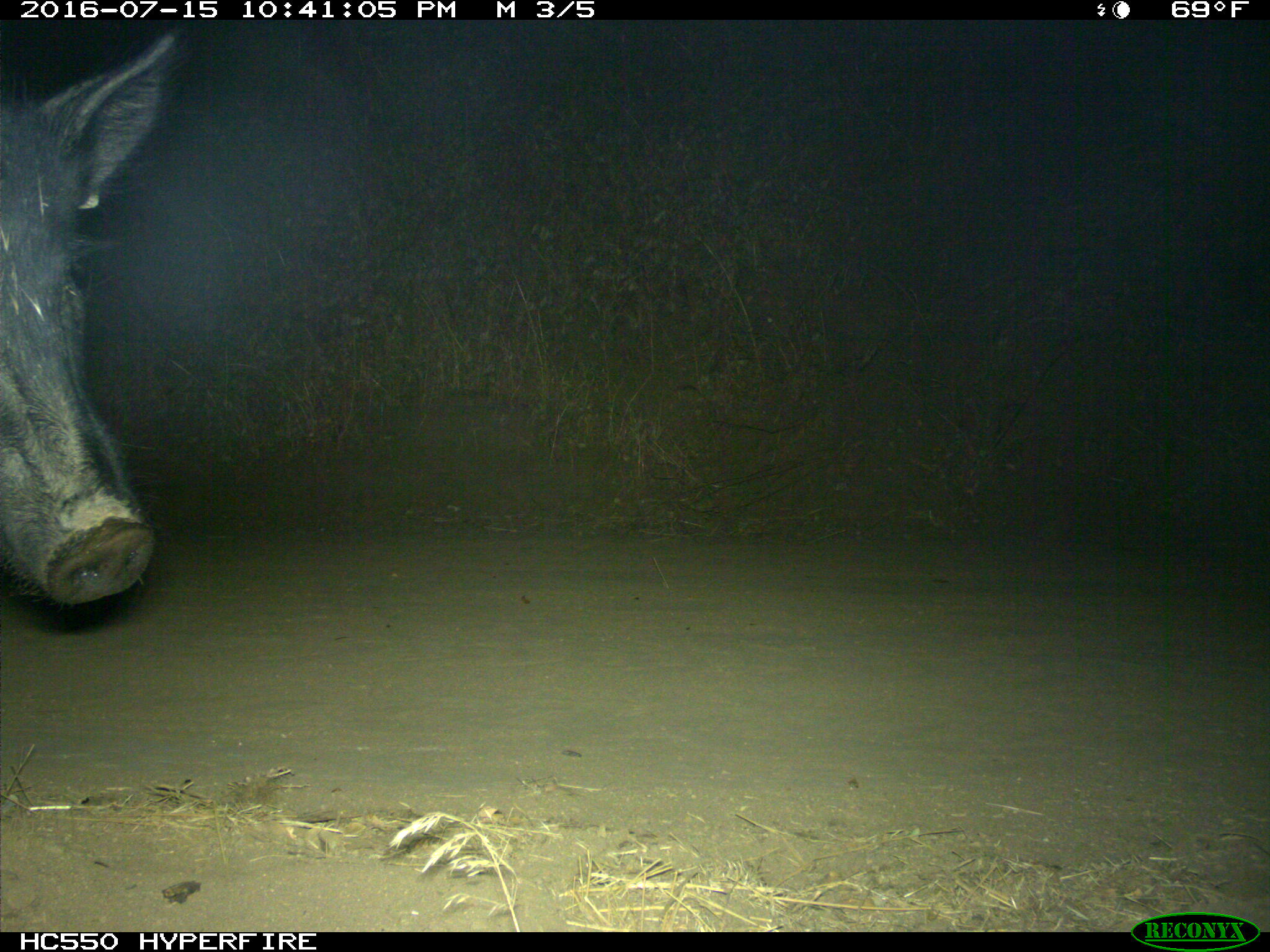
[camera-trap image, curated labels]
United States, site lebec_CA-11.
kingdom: Animalia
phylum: Chordata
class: Mammalia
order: Artiodactyla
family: Suidae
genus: Sus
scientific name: Sus scrofa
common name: wild boar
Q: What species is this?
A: Sus scrofa (wild boar).